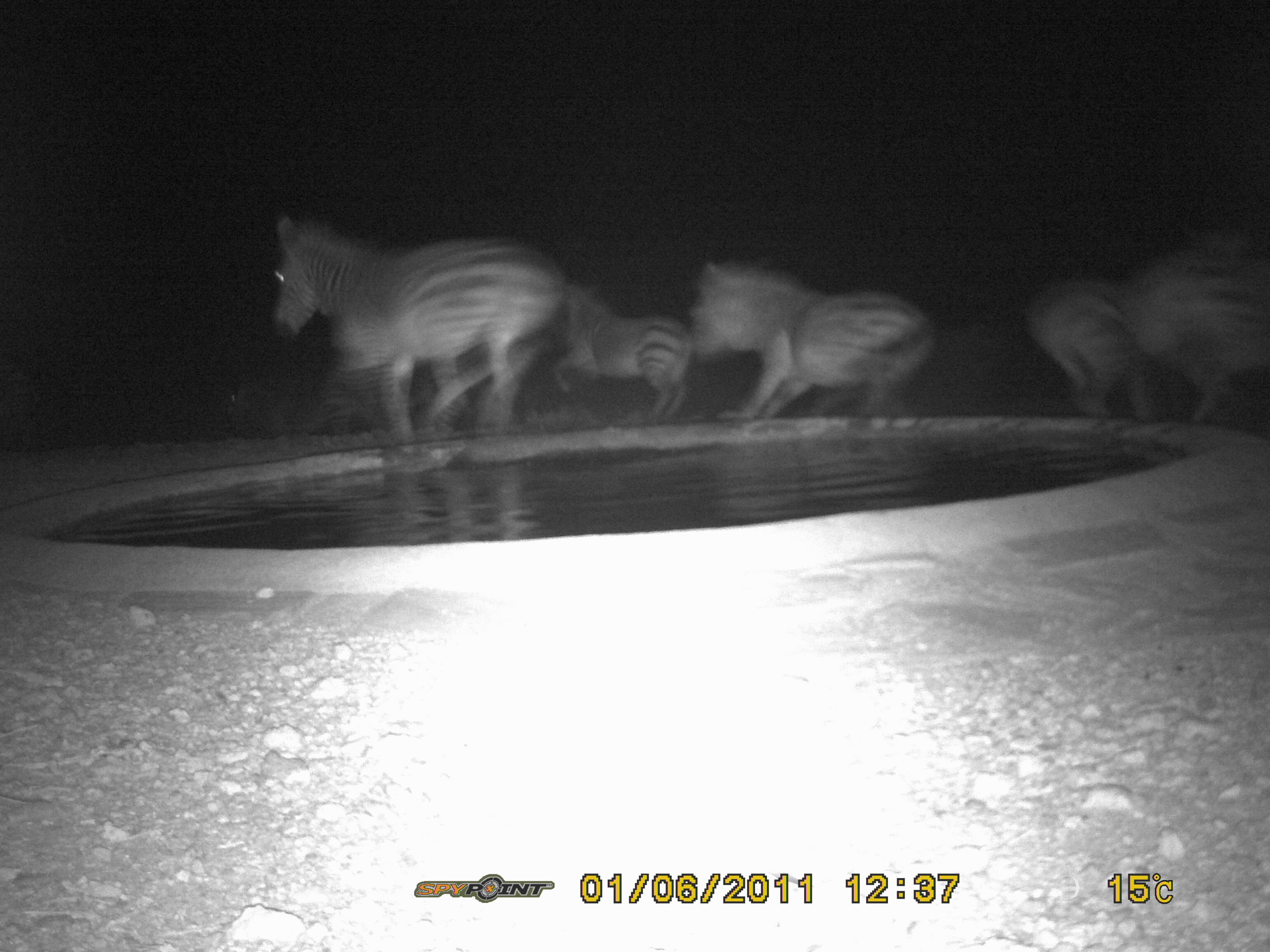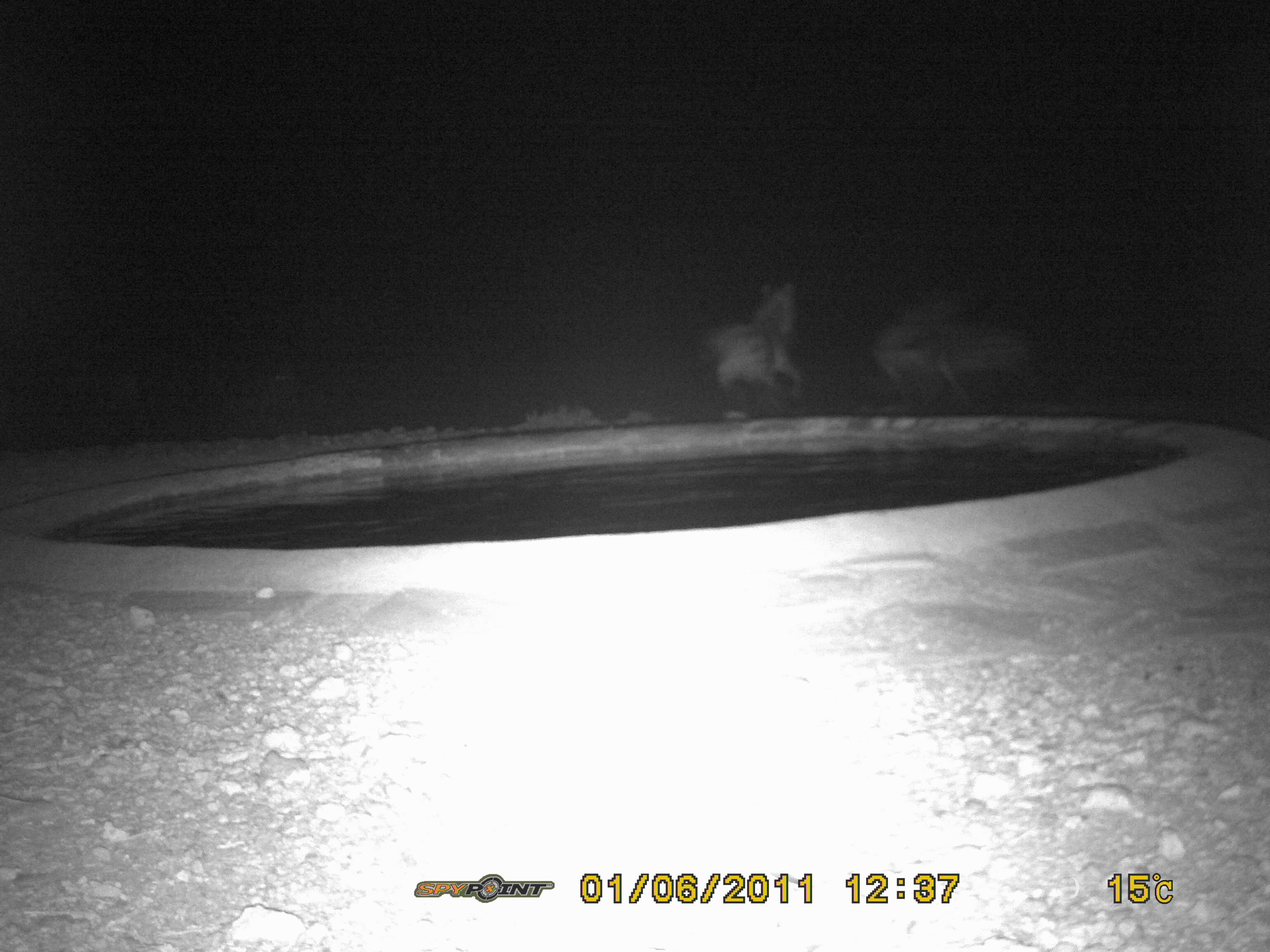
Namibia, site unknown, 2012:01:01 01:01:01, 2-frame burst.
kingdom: Animalia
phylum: Chordata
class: Mammalia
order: Perissodactyla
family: Equidae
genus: Equus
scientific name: Equus zebra hartmannae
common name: hartmann's mountain zebra